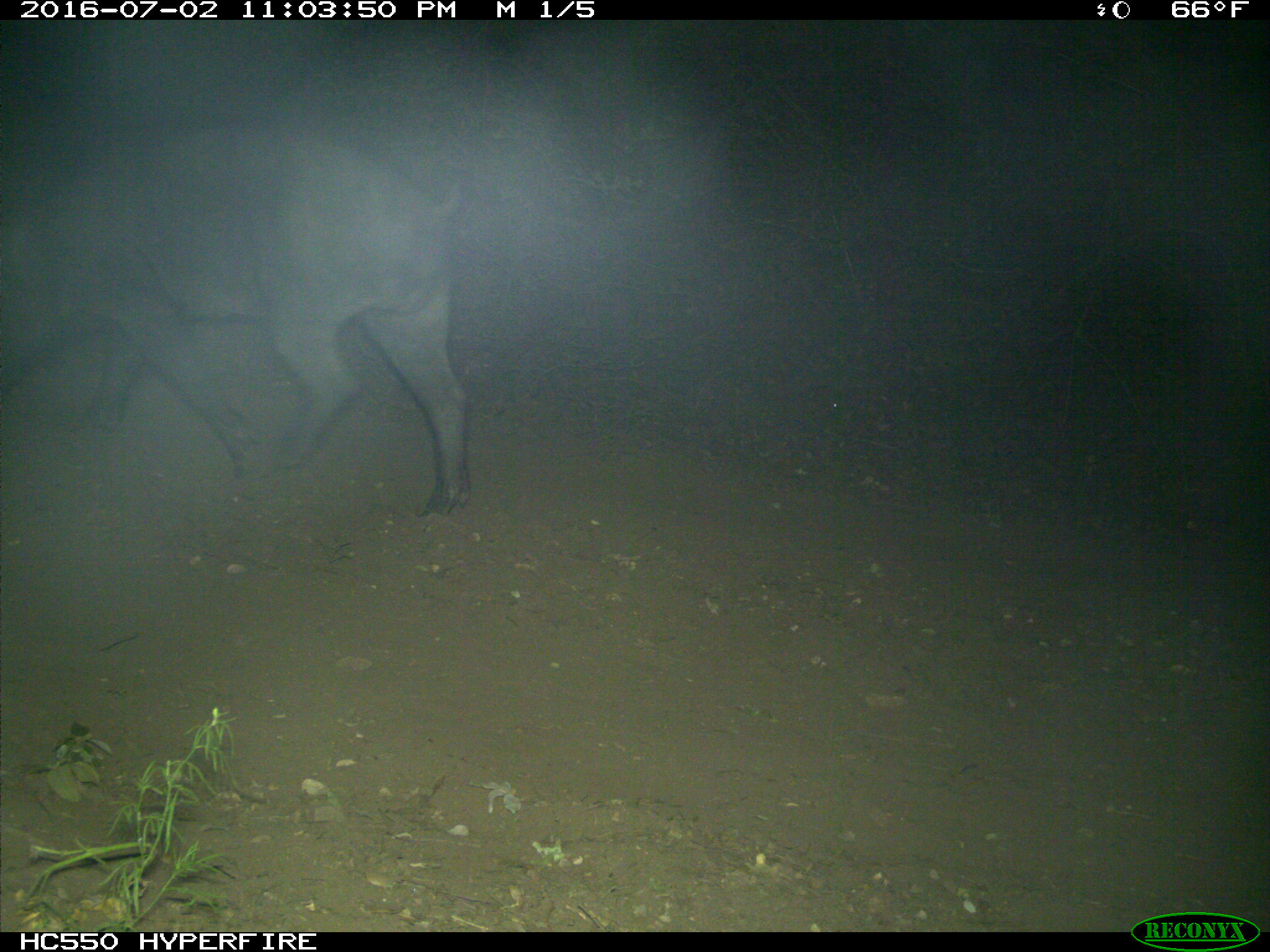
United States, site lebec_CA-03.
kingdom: Animalia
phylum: Chordata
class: Mammalia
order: Artiodactyla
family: Suidae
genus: Sus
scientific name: Sus scrofa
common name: wild boar